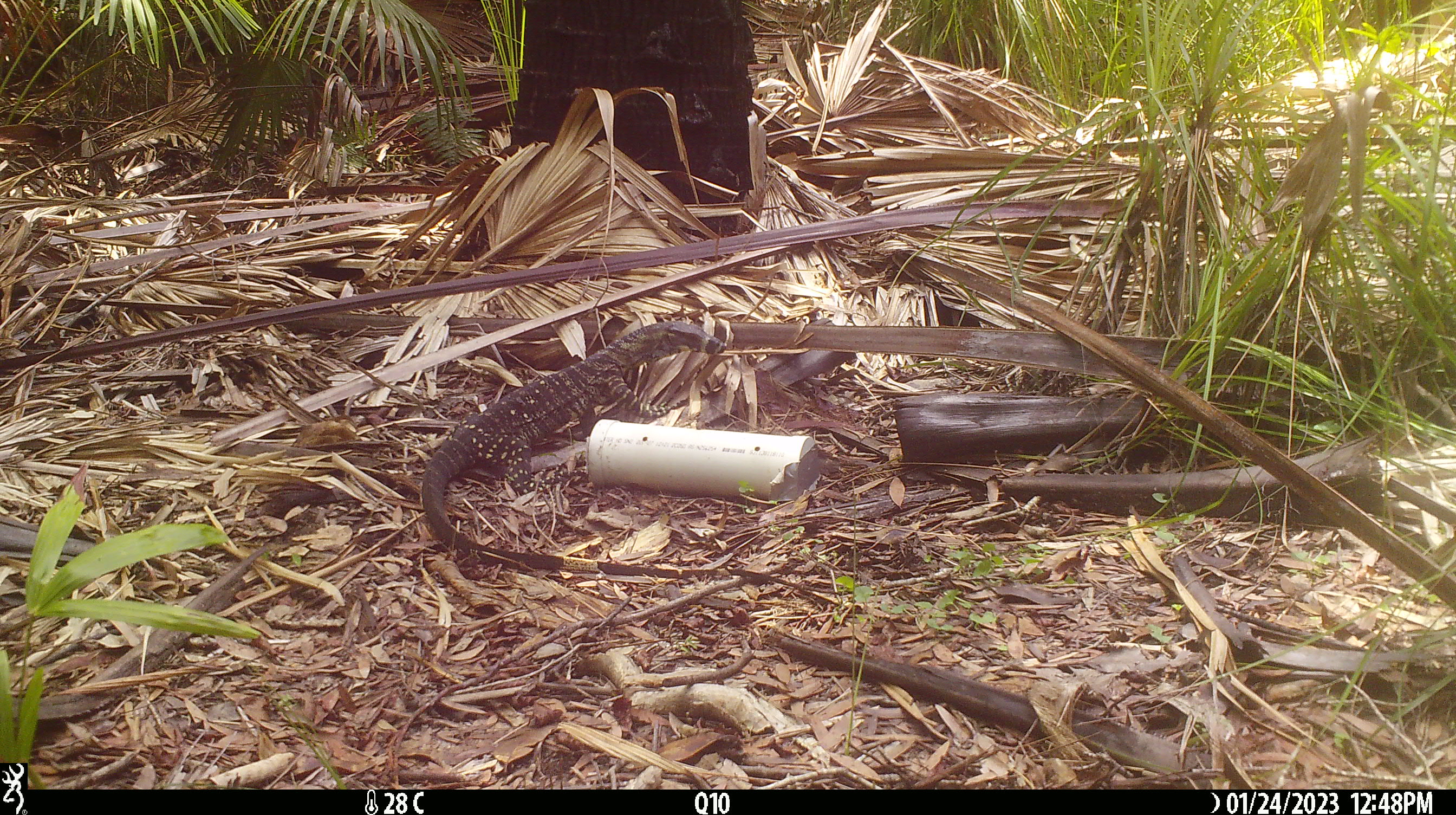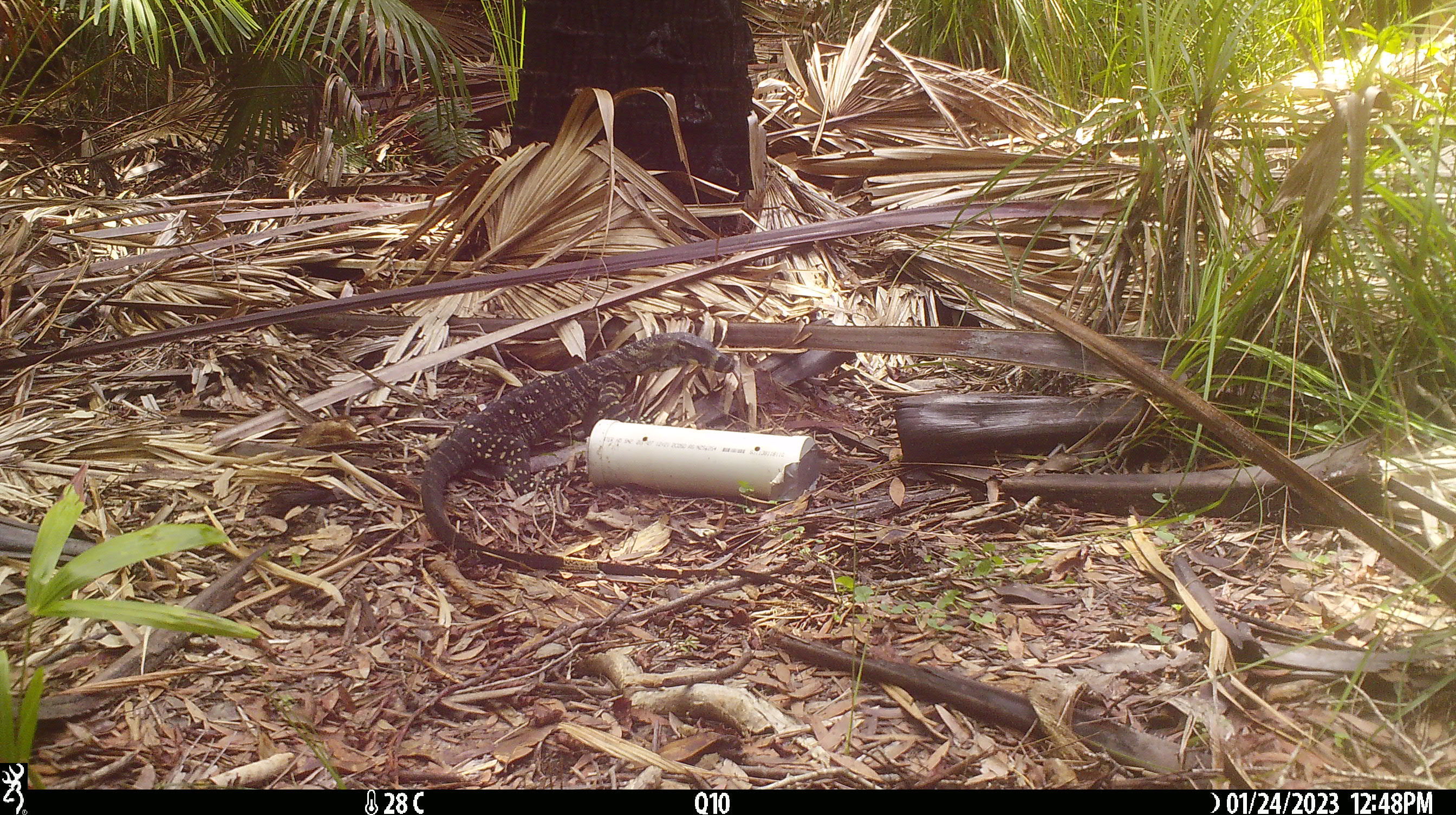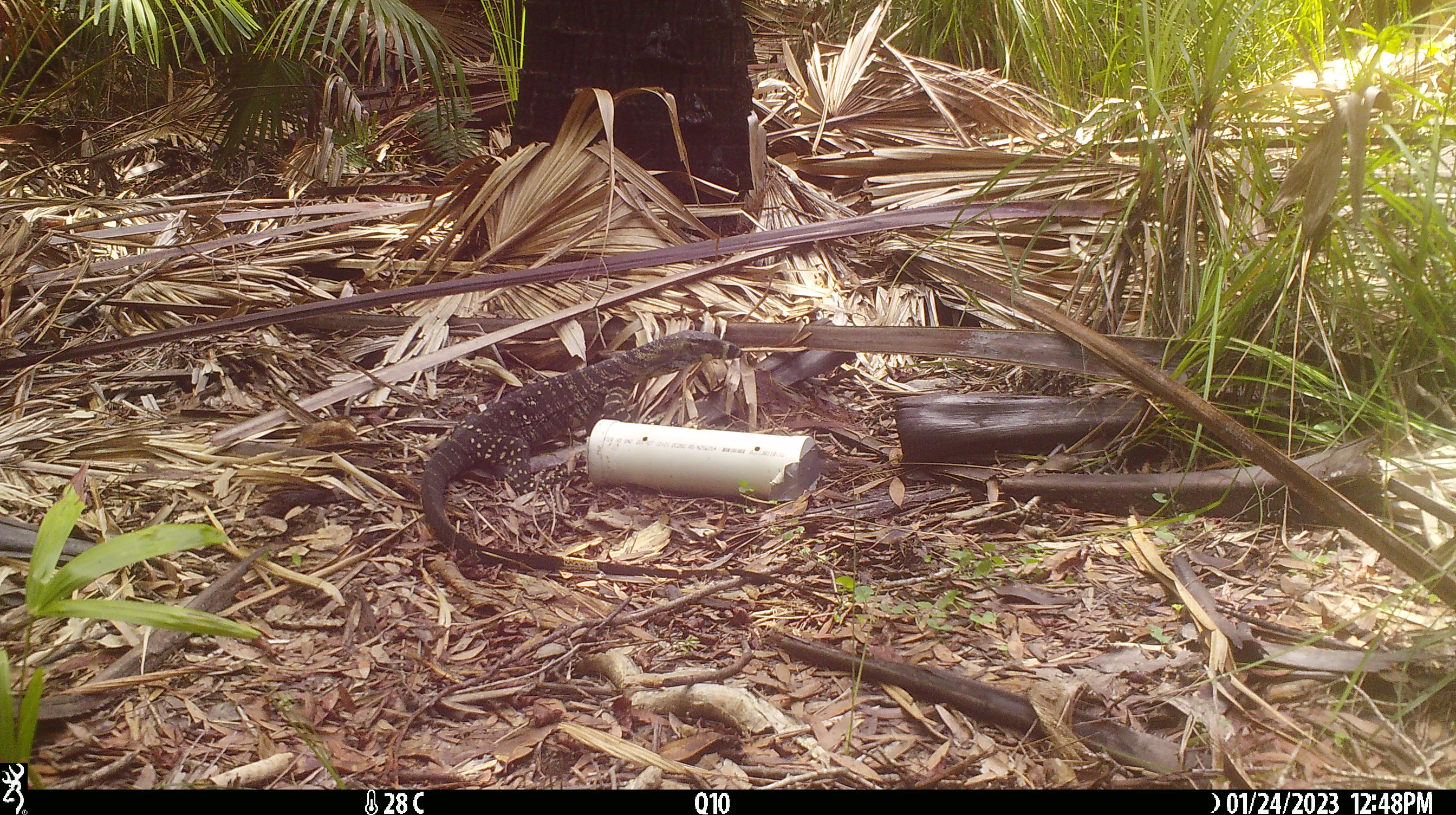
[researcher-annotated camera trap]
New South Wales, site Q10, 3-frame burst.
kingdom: Animalia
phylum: Chordata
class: Reptilia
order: Squamata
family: Varanidae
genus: Varanus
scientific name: Varanus varius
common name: lace monitor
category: goanna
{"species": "goanna (lace monitor) (Varanus varius)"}